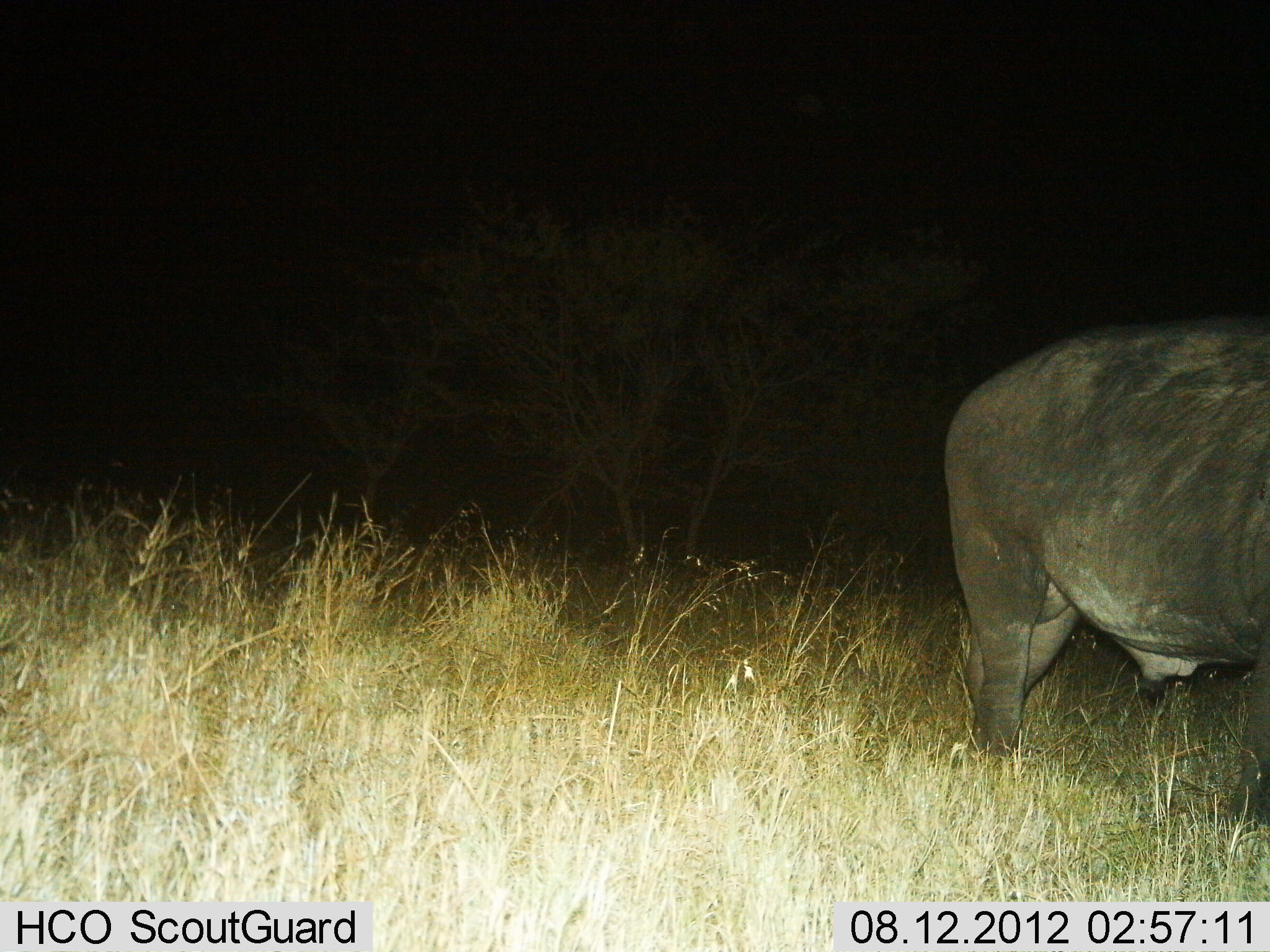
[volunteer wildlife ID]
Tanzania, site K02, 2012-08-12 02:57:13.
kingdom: Animalia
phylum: Chordata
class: Mammalia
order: Artiodactyla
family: Bovidae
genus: Syncerus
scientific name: Syncerus caffer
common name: cape buffalo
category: buffalo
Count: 1.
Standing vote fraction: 70%.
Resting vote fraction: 0%.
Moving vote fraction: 30%.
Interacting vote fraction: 0%.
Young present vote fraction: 0%.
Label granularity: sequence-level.